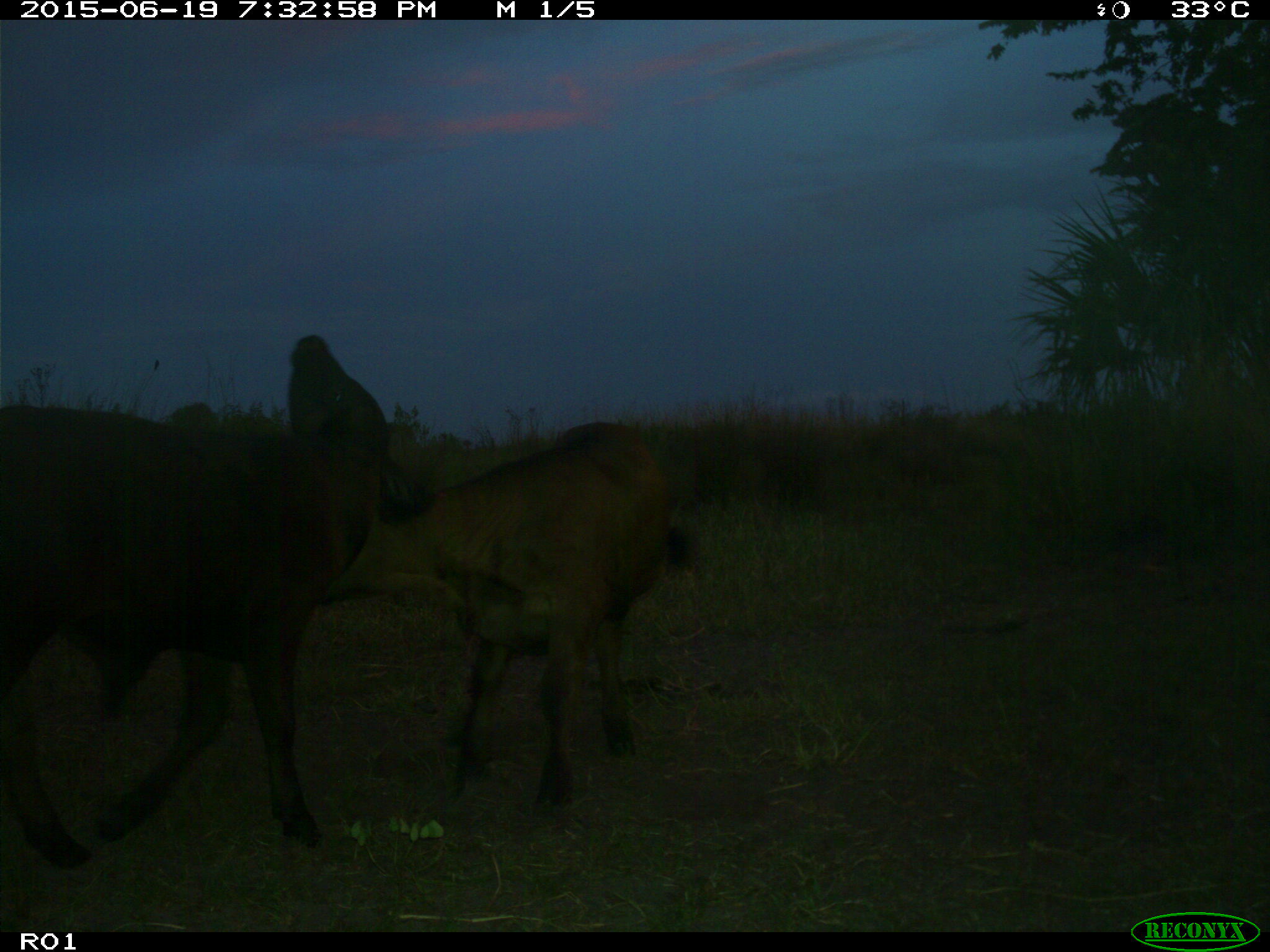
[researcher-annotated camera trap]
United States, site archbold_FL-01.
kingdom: Animalia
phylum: Chordata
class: Mammalia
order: Artiodactyla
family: Bovidae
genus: Bos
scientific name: Bos taurus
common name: domestic cow